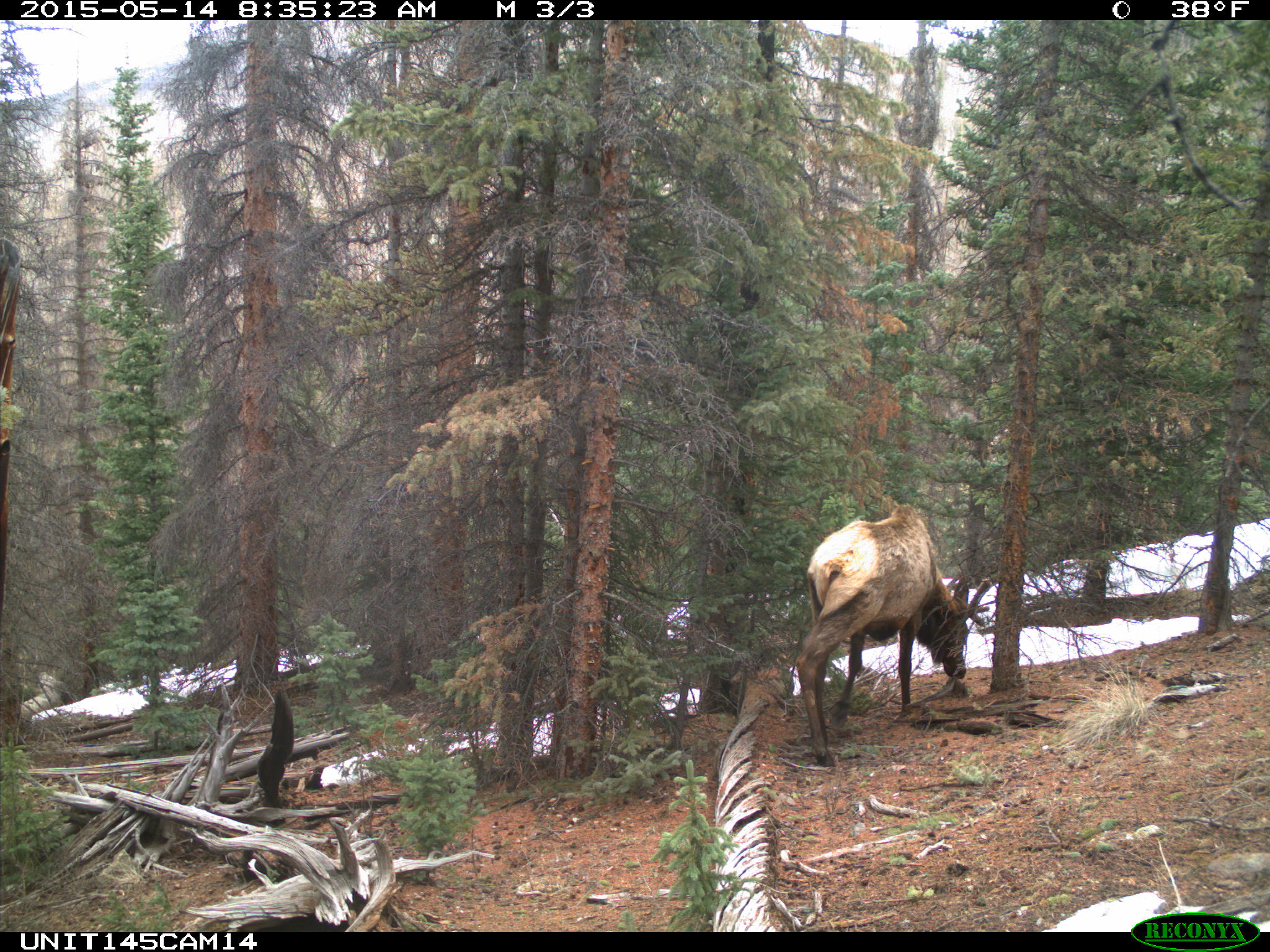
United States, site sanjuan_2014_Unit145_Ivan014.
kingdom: Animalia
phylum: Chordata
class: Mammalia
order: Artiodactyla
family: Cervidae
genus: Cervus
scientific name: Cervus elaphus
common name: red deer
Cervus elaphus (red deer).